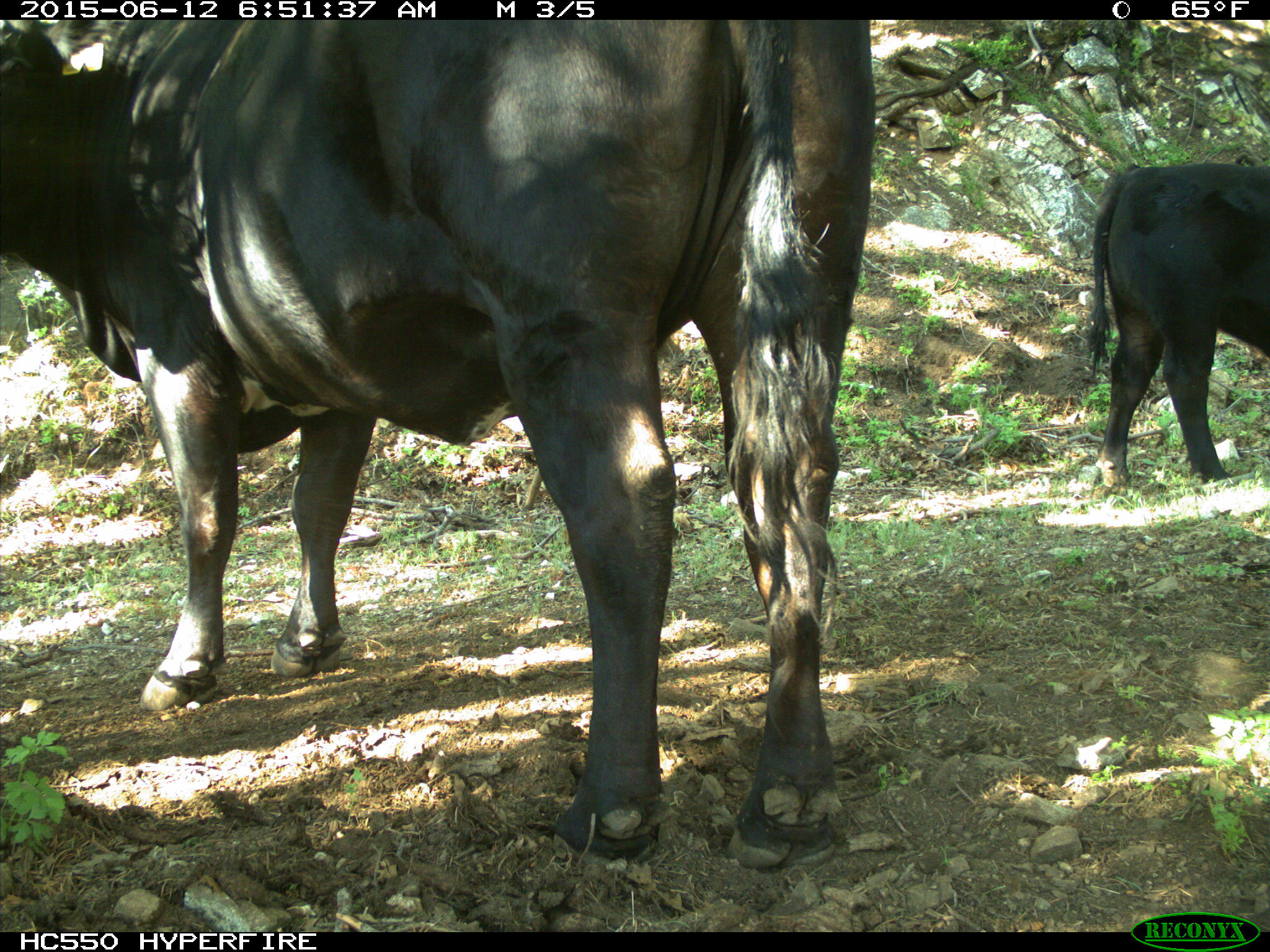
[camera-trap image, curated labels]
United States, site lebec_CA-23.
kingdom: Animalia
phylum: Chordata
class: Mammalia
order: Artiodactyla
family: Bovidae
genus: Bos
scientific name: Bos taurus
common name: domestic cow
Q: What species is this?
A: Bos taurus (domestic cow).